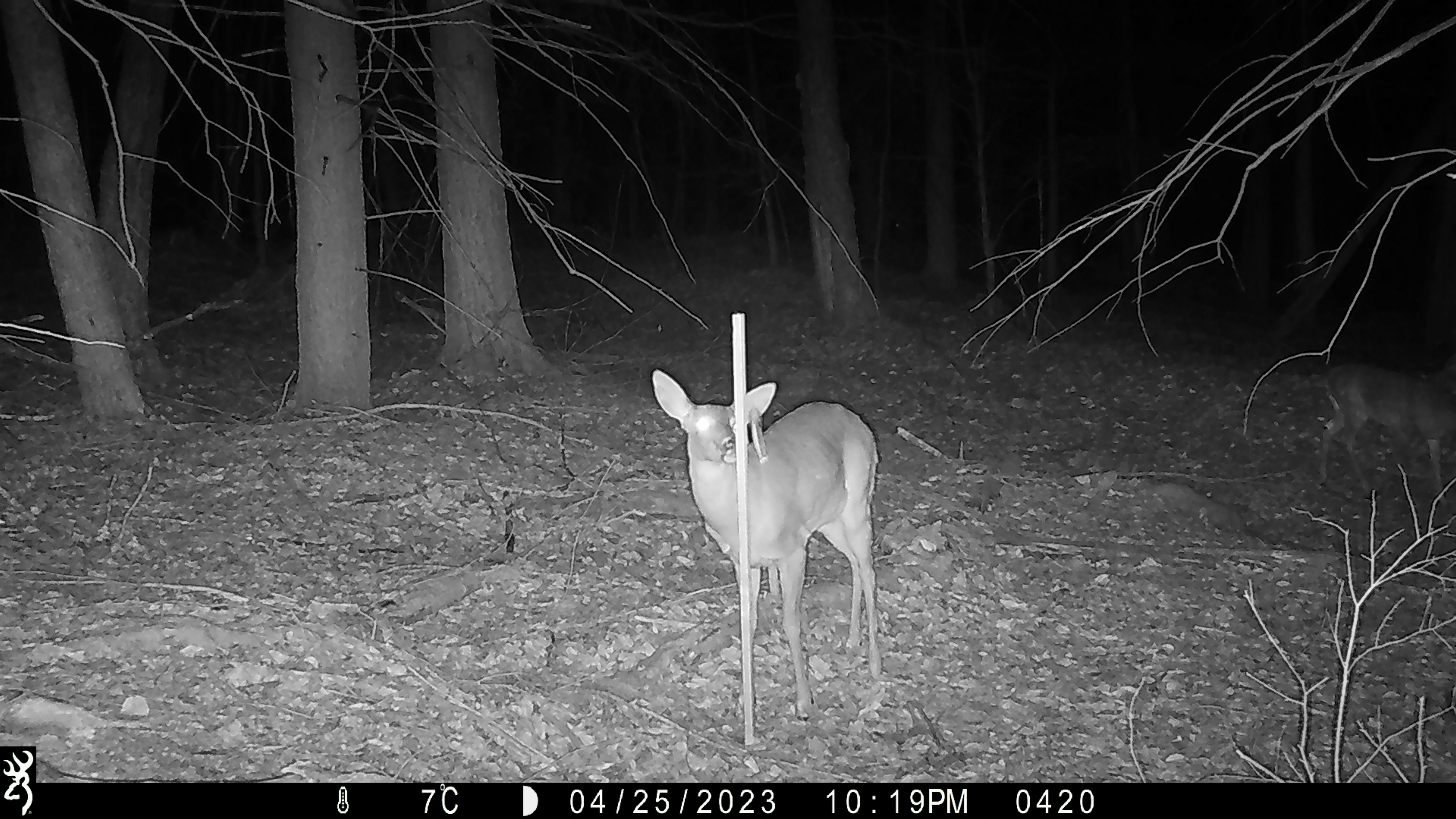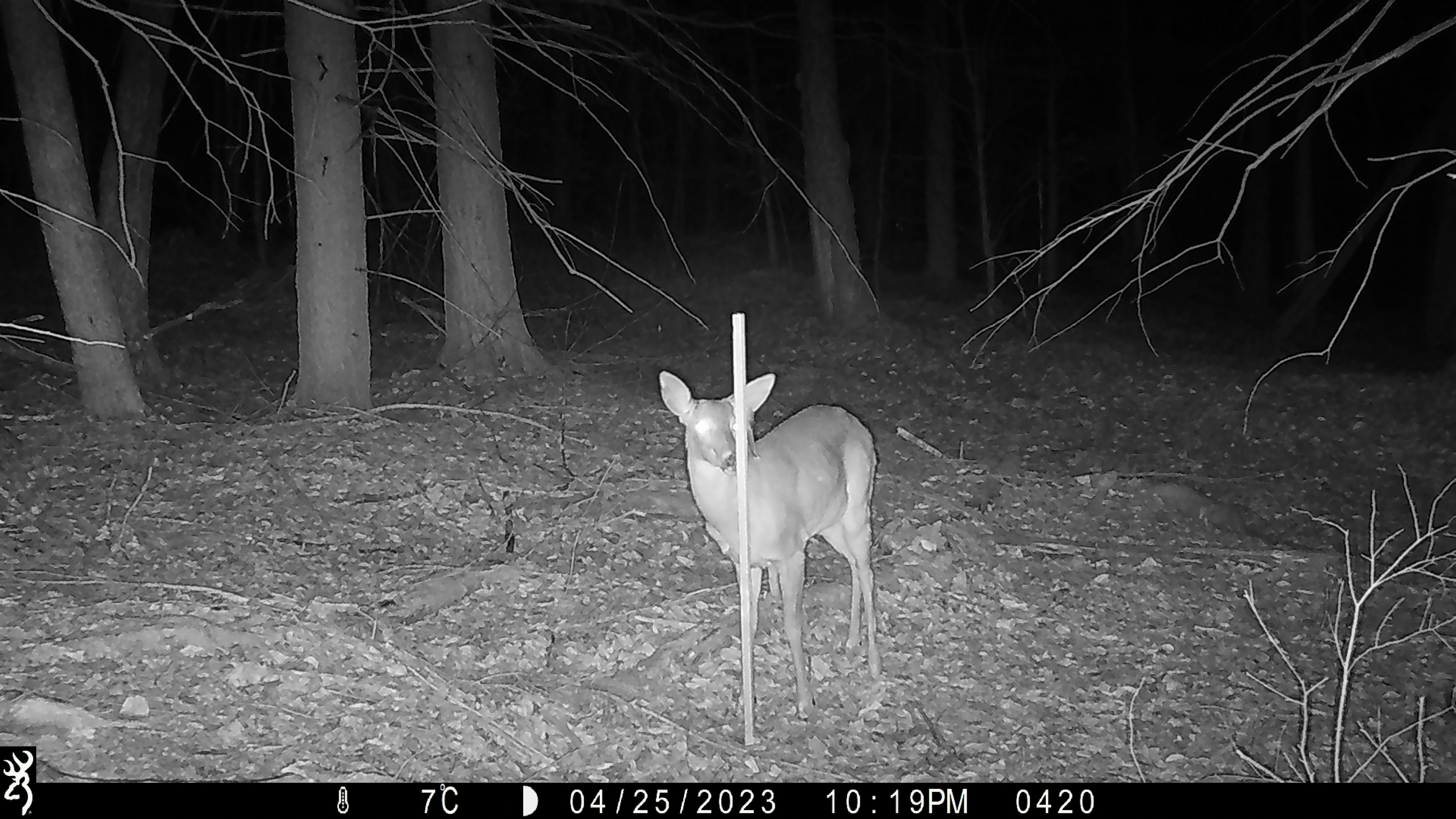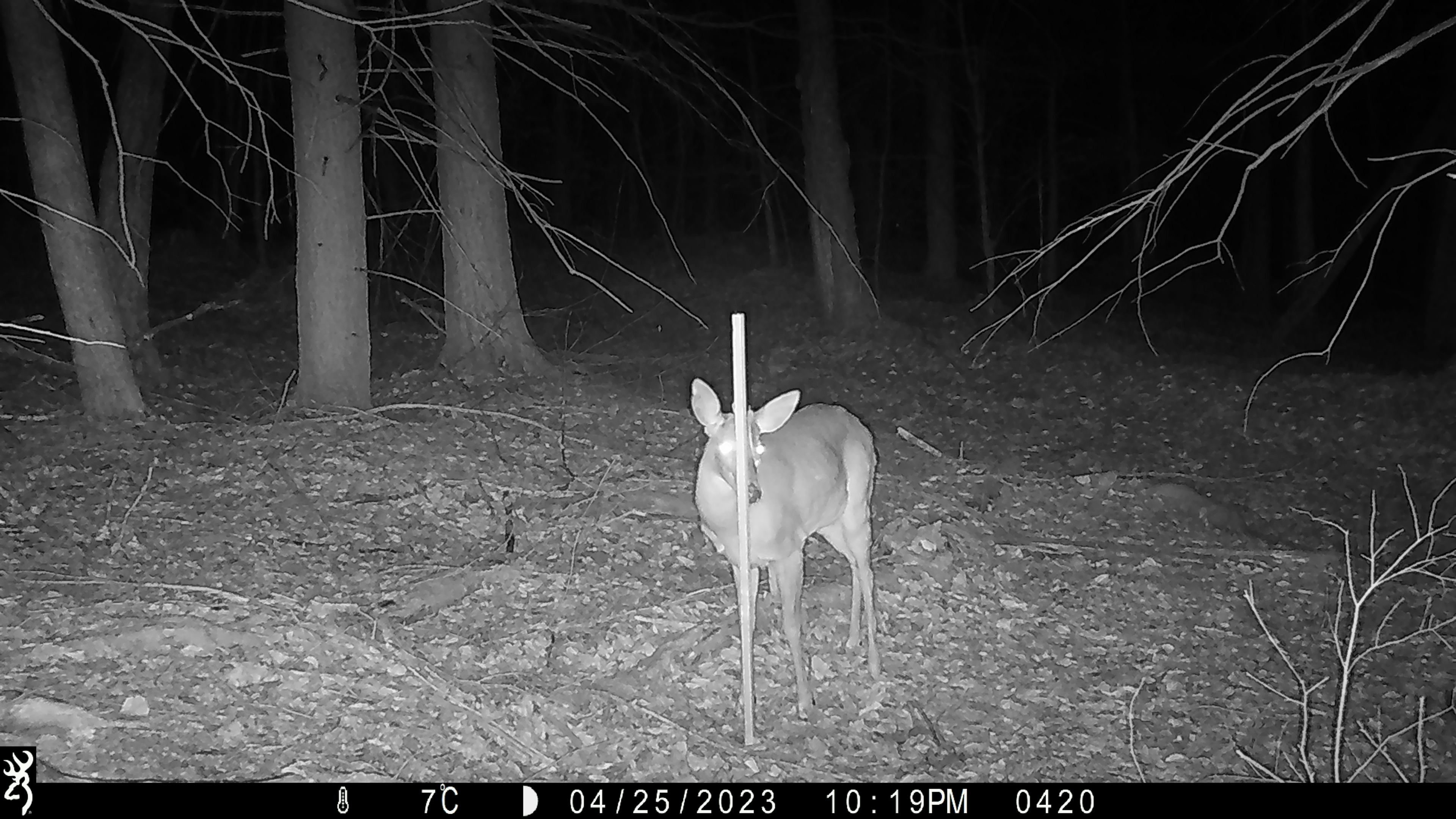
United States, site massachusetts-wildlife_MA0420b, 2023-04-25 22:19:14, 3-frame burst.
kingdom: Animalia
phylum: Chordata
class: Mammalia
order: Artiodactyla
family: Cervidae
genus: Odocoileus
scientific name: Odocoileus virginianus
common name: white-tailed deer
White-tailed deer (Odocoileus virginianus).